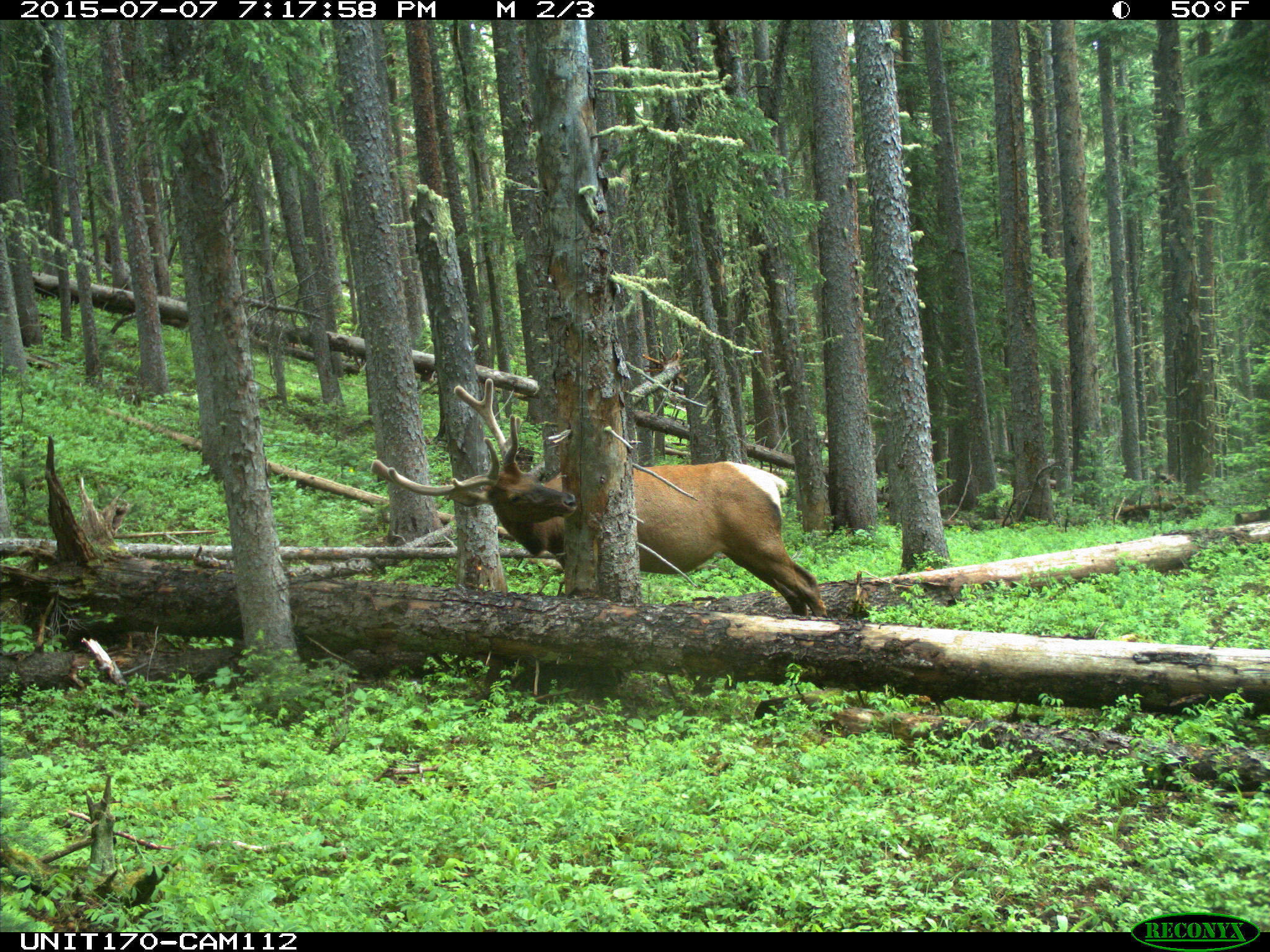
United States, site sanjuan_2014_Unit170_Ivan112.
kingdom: Animalia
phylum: Chordata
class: Mammalia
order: Artiodactyla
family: Cervidae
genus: Cervus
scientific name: Cervus elaphus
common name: red deer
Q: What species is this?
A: Cervus elaphus (red deer).